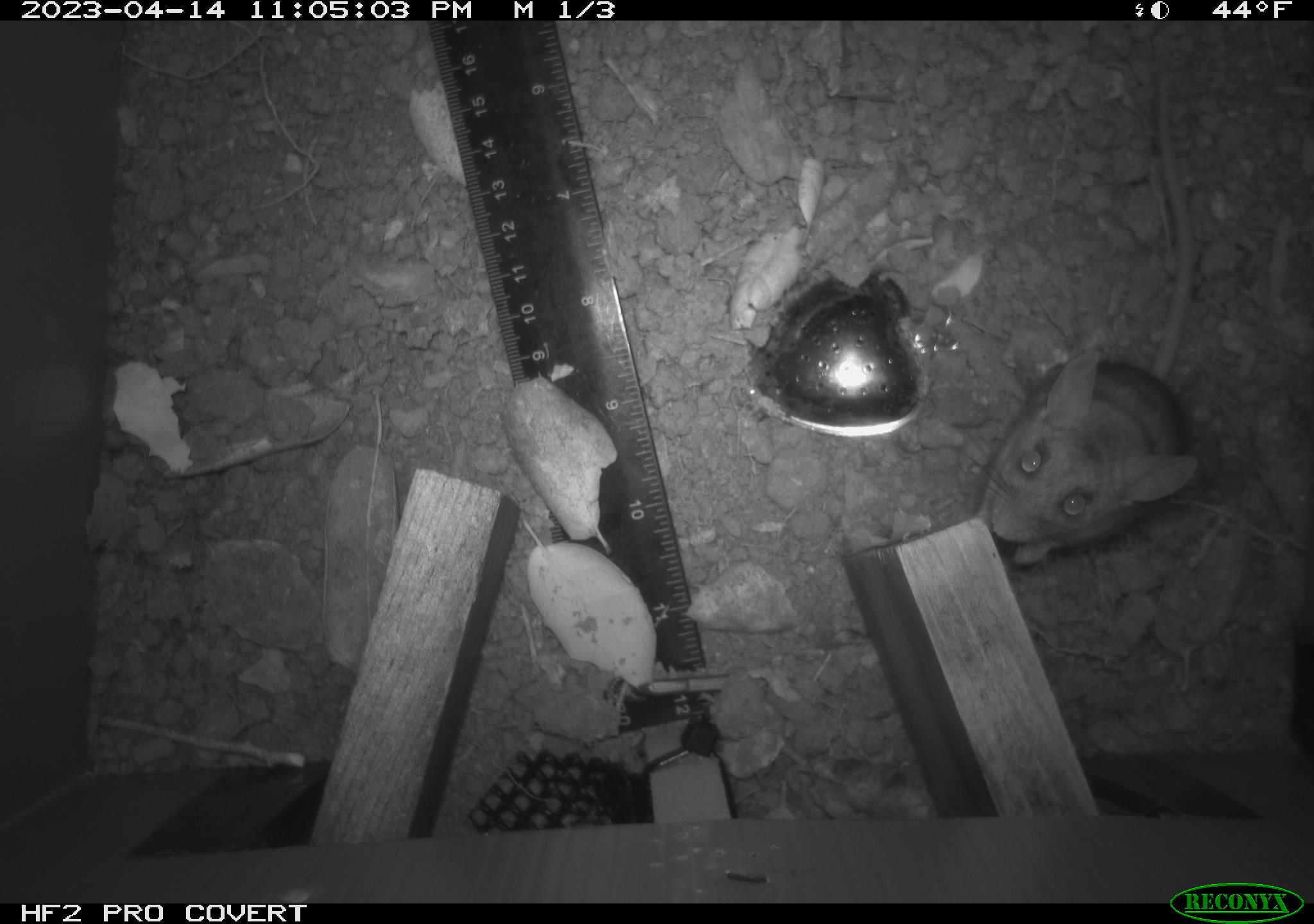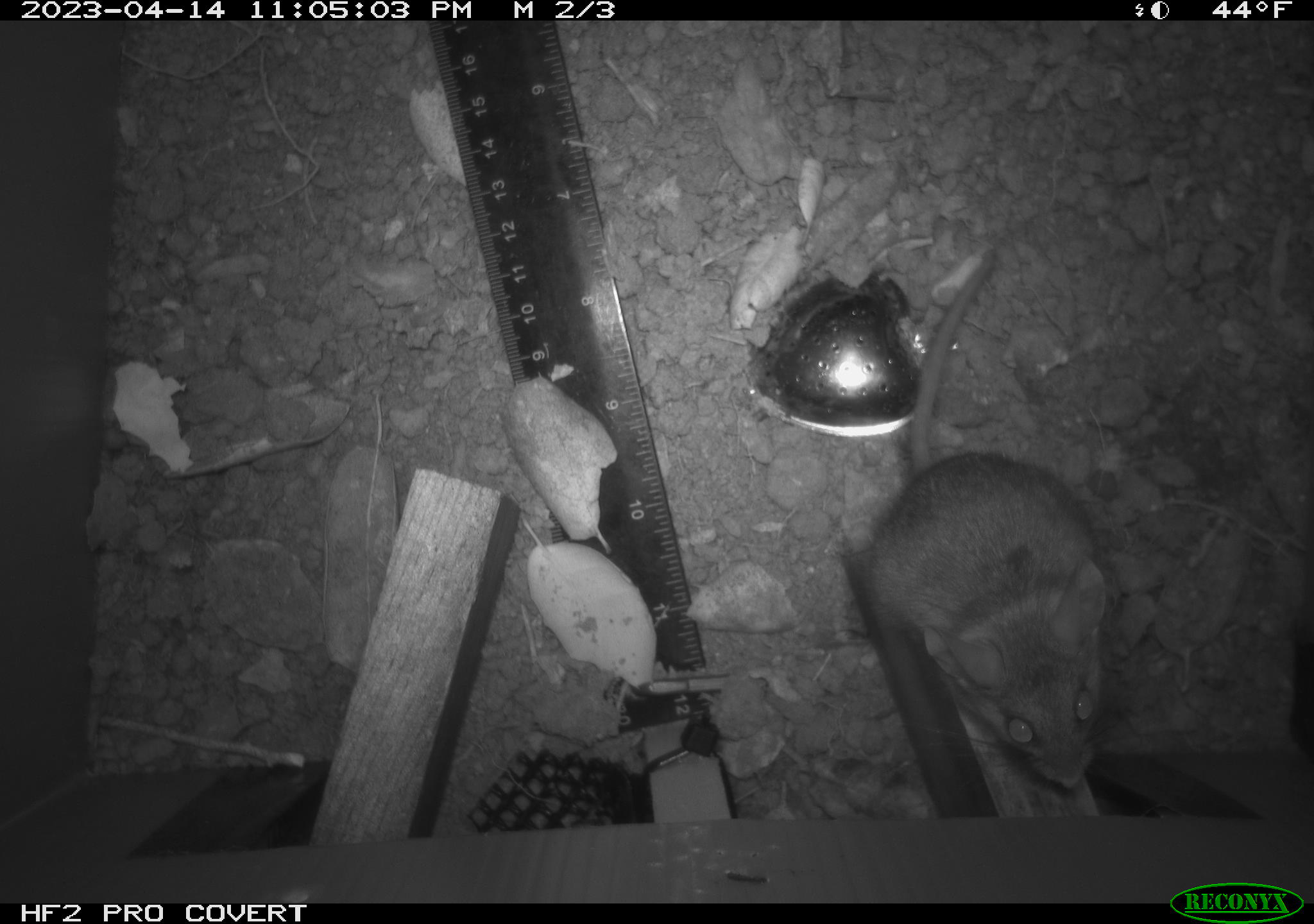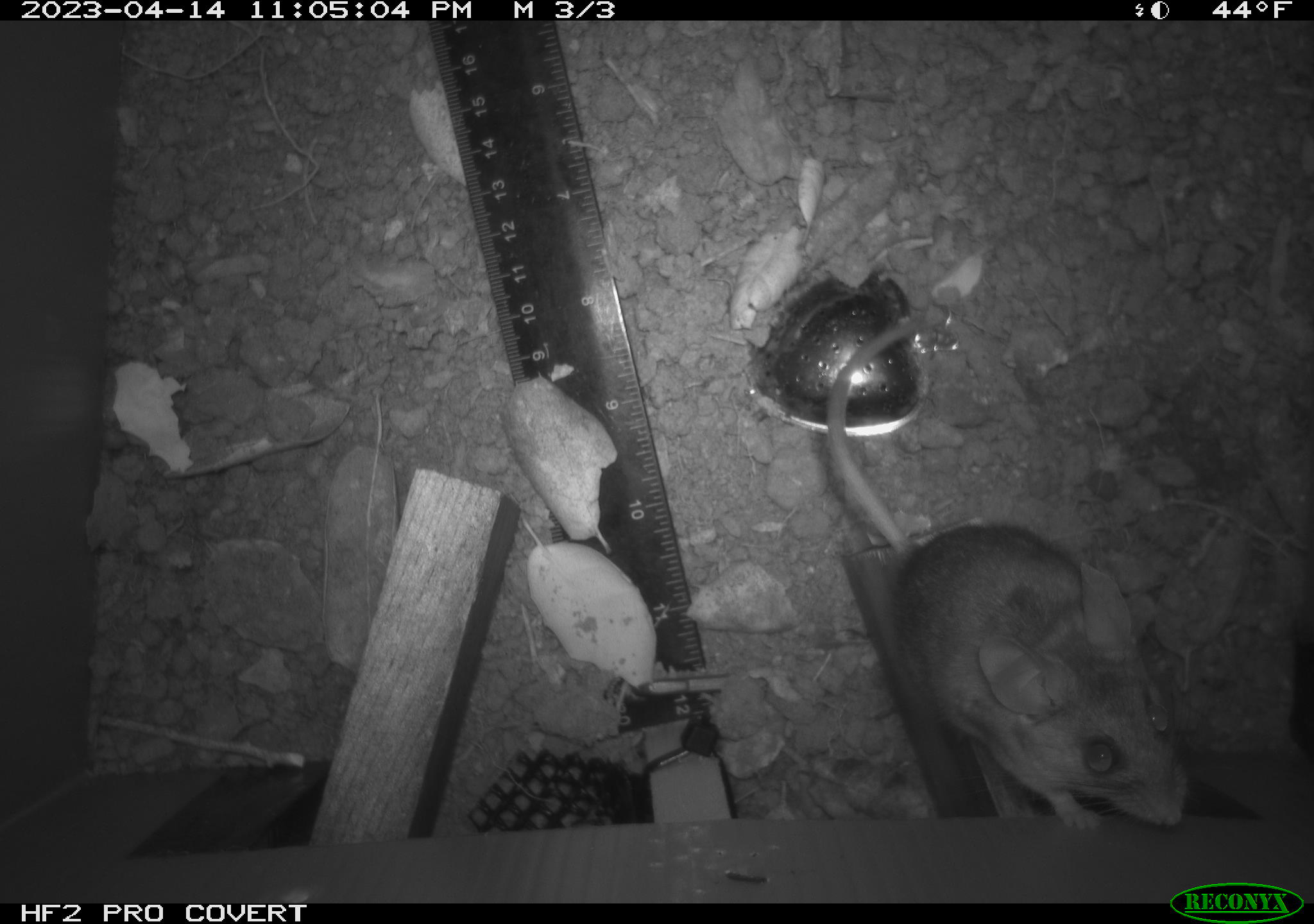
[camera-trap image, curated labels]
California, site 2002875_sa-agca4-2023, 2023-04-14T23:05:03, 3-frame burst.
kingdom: Animalia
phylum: Chordata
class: Mammalia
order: Rodentia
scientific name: Rodentia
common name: mouse species